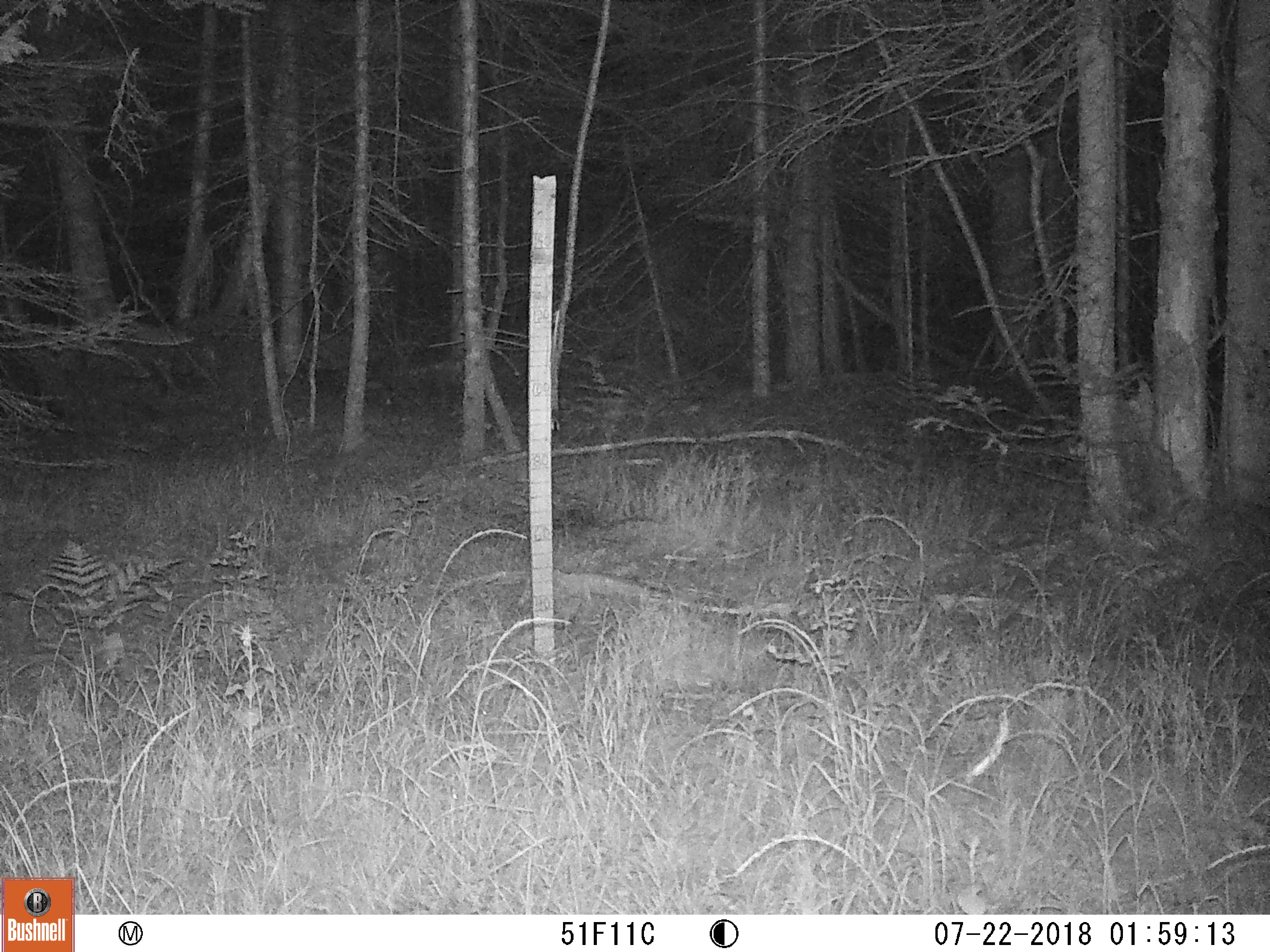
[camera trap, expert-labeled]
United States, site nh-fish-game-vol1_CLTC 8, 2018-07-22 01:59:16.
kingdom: Animalia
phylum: Chordata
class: Mammalia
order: Lagomorpha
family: Leporidae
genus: Lepus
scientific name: Lepus americanus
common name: snowshoe hare